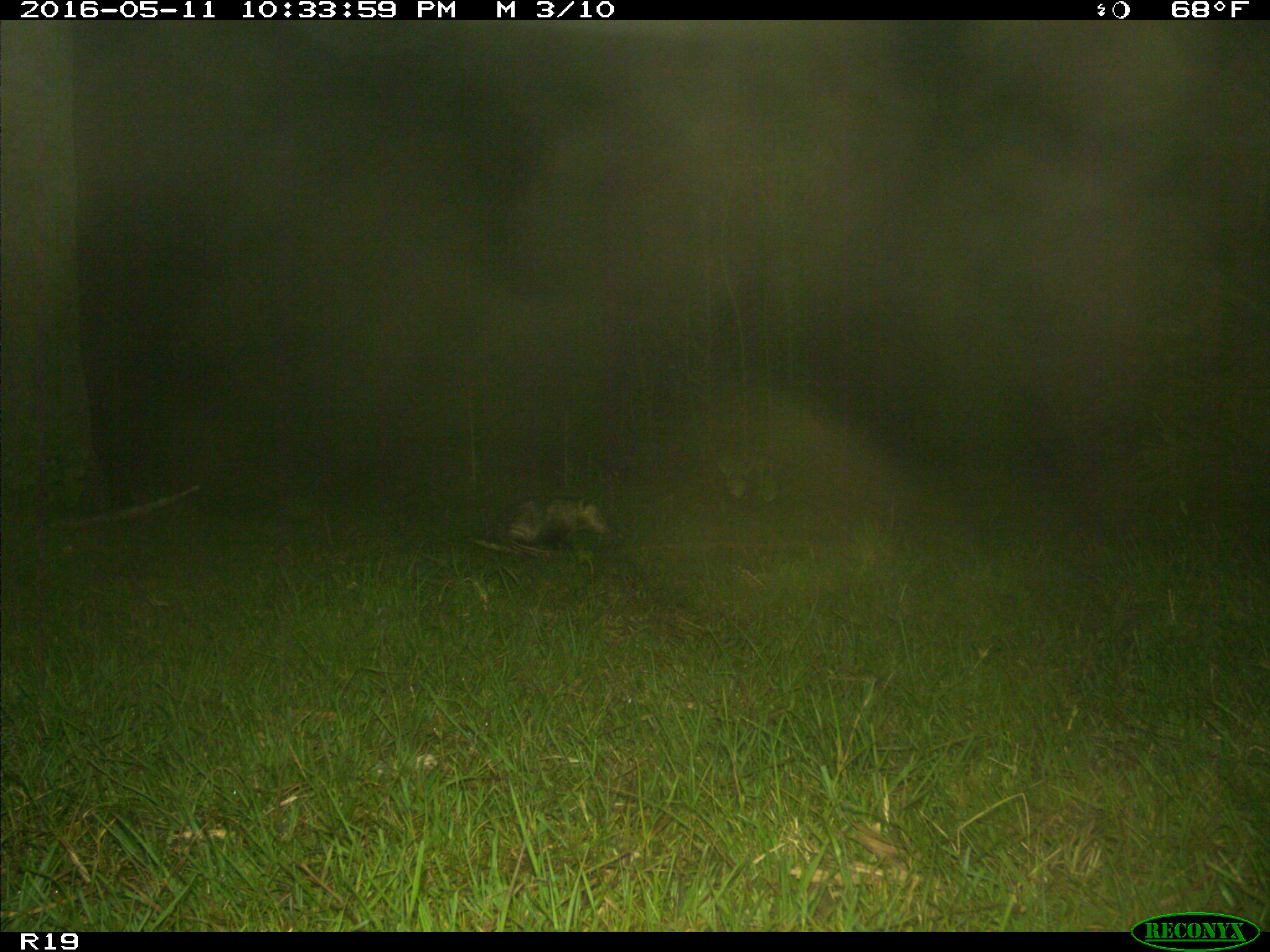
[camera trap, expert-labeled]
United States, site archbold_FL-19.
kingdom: Animalia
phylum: Chordata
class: Mammalia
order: Didelphimorphia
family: Didelphidae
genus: Didelphis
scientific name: Didelphis virginiana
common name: virginia opossum